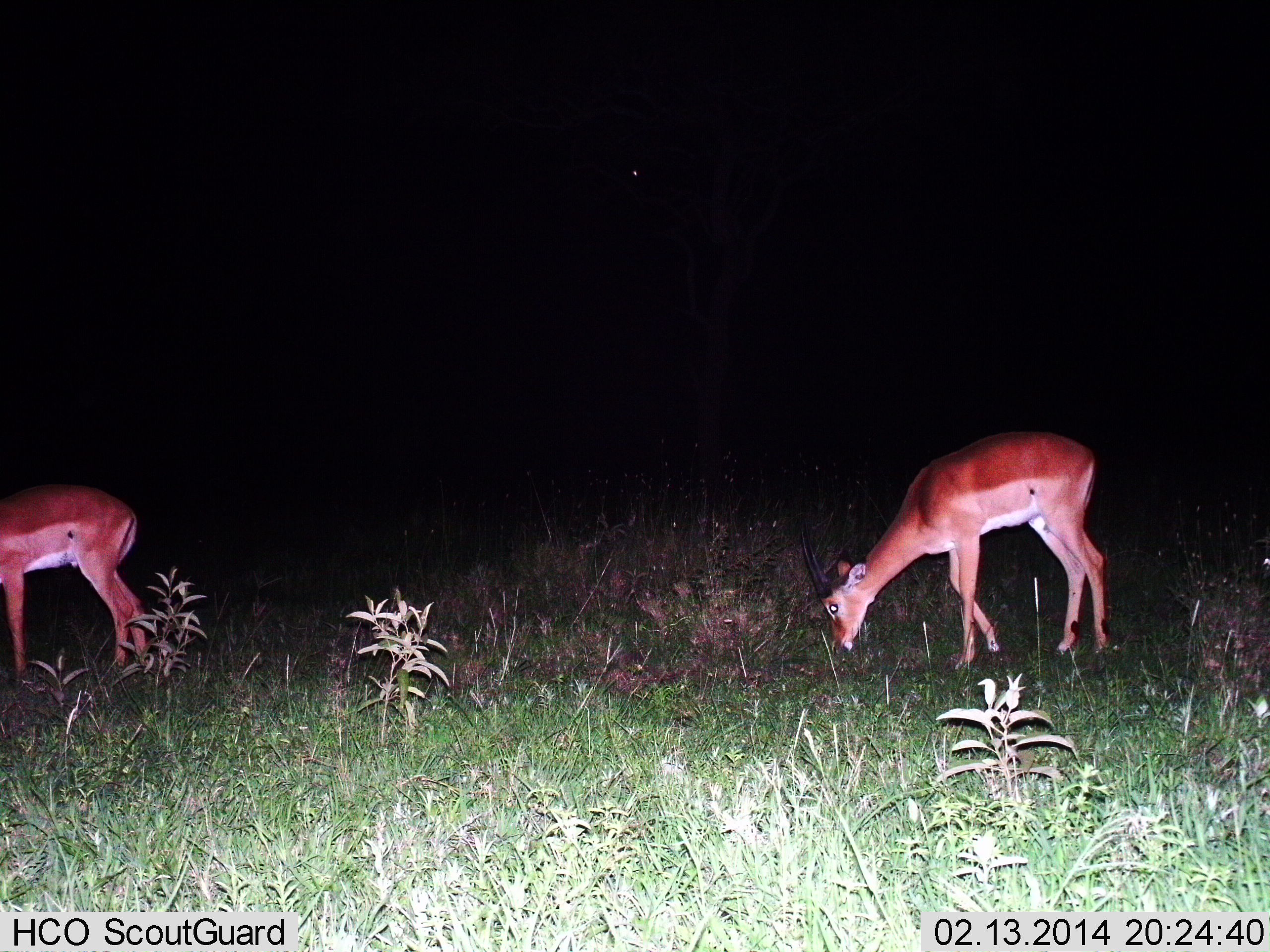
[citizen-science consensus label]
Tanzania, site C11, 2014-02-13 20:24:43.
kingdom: Animalia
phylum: Chordata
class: Mammalia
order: Artiodactyla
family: Bovidae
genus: Aepyceros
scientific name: Aepyceros melampus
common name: impala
Impala (Aepyceros melampus), count 2. Behavior (volunteer vote fractions): standing 25%, resting 0%, moving 5%, interacting 0%. Young present (vote fraction): 5%. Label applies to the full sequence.